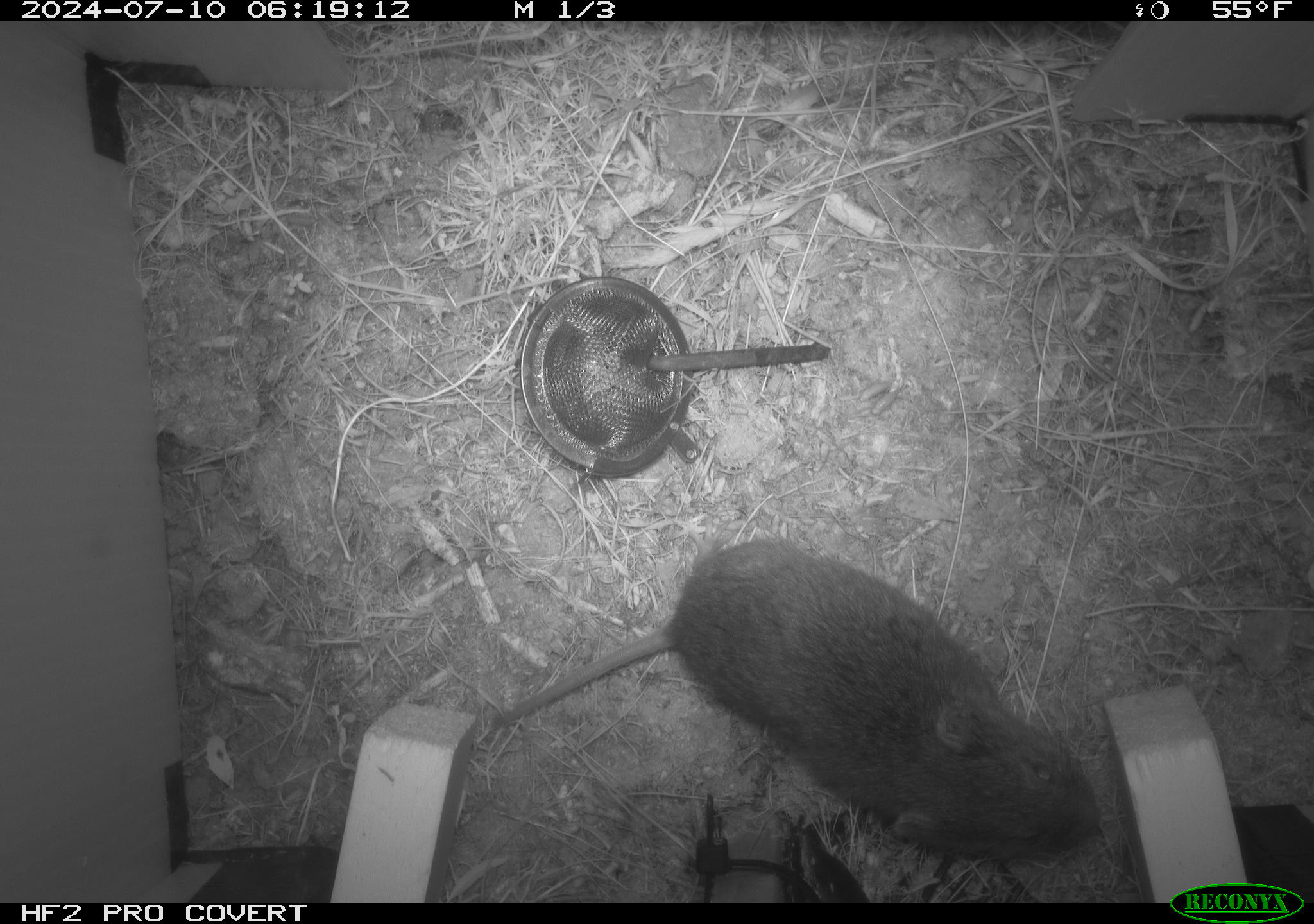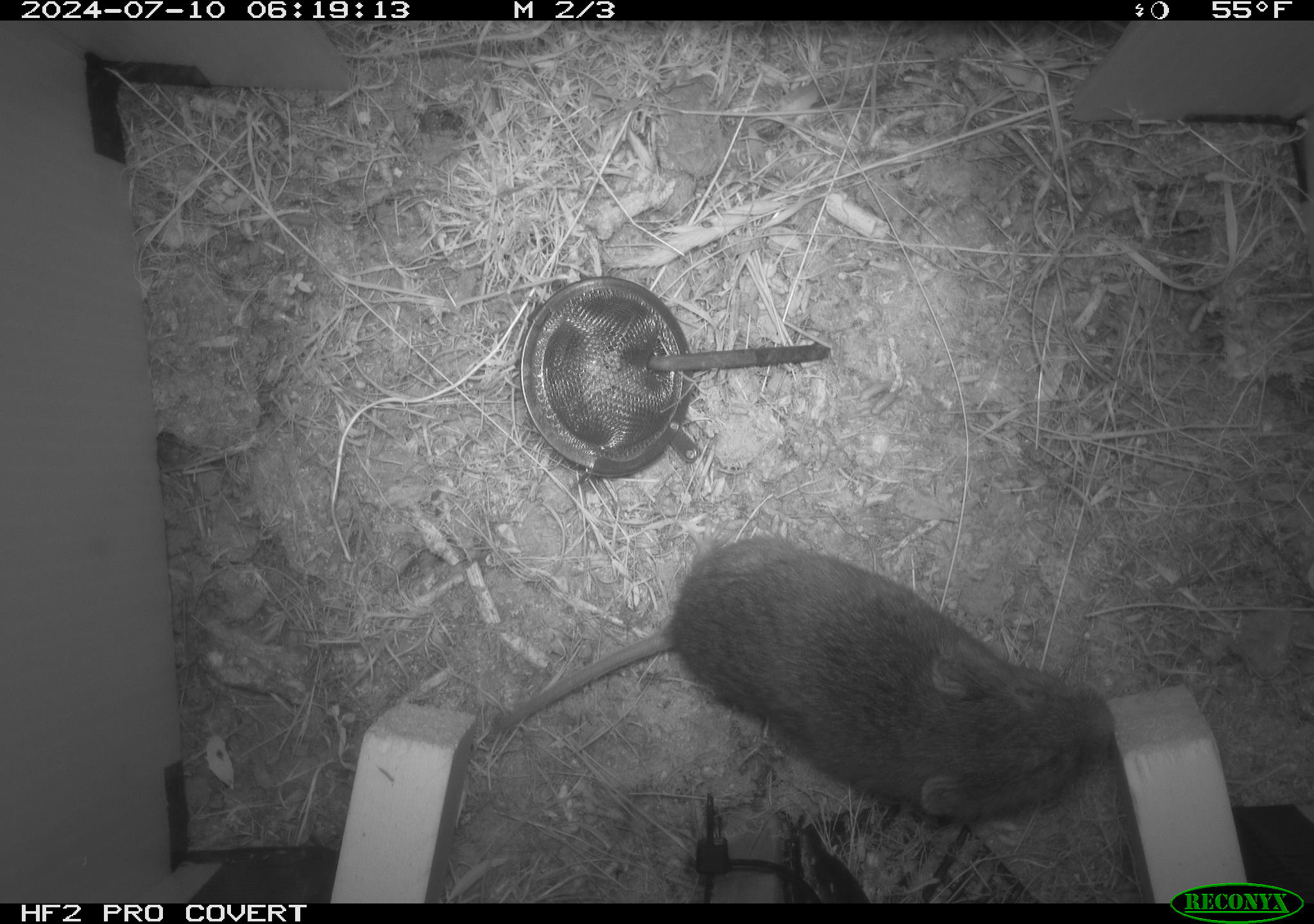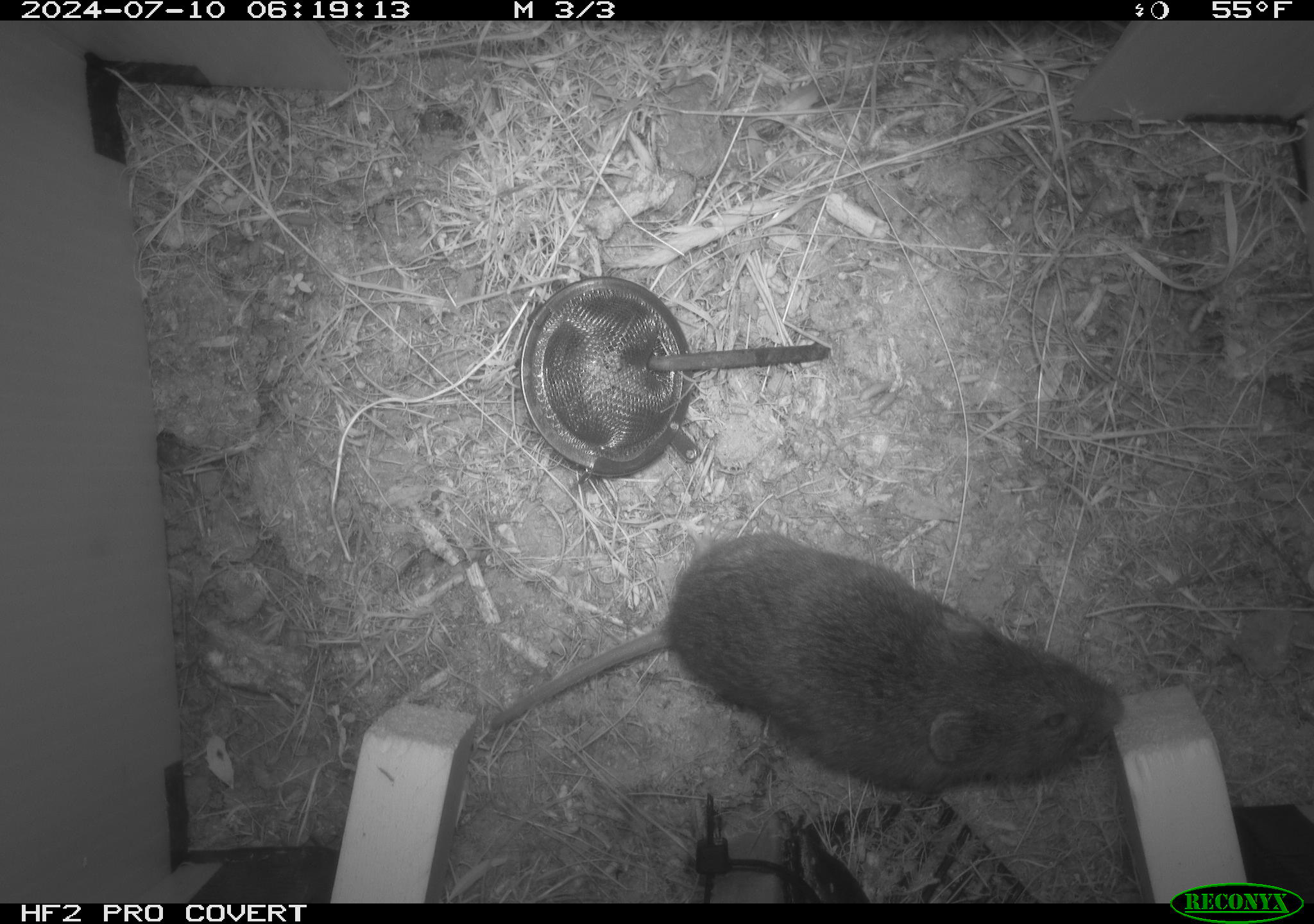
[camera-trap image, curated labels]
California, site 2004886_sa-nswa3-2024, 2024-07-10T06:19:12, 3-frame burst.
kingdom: Animalia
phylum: Chordata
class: Mammalia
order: Rodentia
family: Cricetidae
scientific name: Arvicolinae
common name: voles, lemmings, and muskrats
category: arvicolinae subfamily